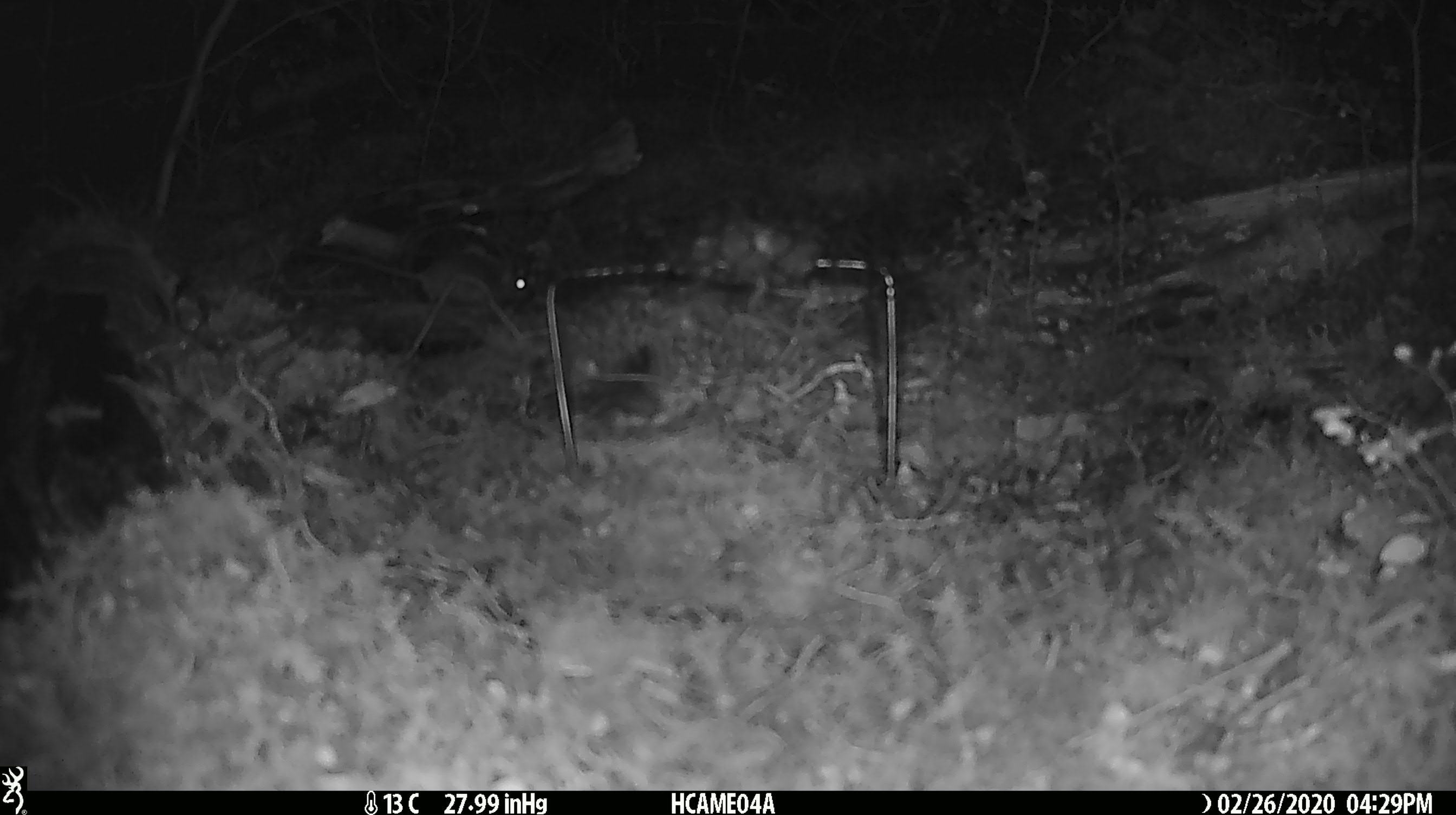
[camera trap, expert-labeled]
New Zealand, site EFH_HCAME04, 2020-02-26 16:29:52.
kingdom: Animalia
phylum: Chordata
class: Mammalia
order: Rodentia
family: Muridae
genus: Mus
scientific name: Mus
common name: mouse